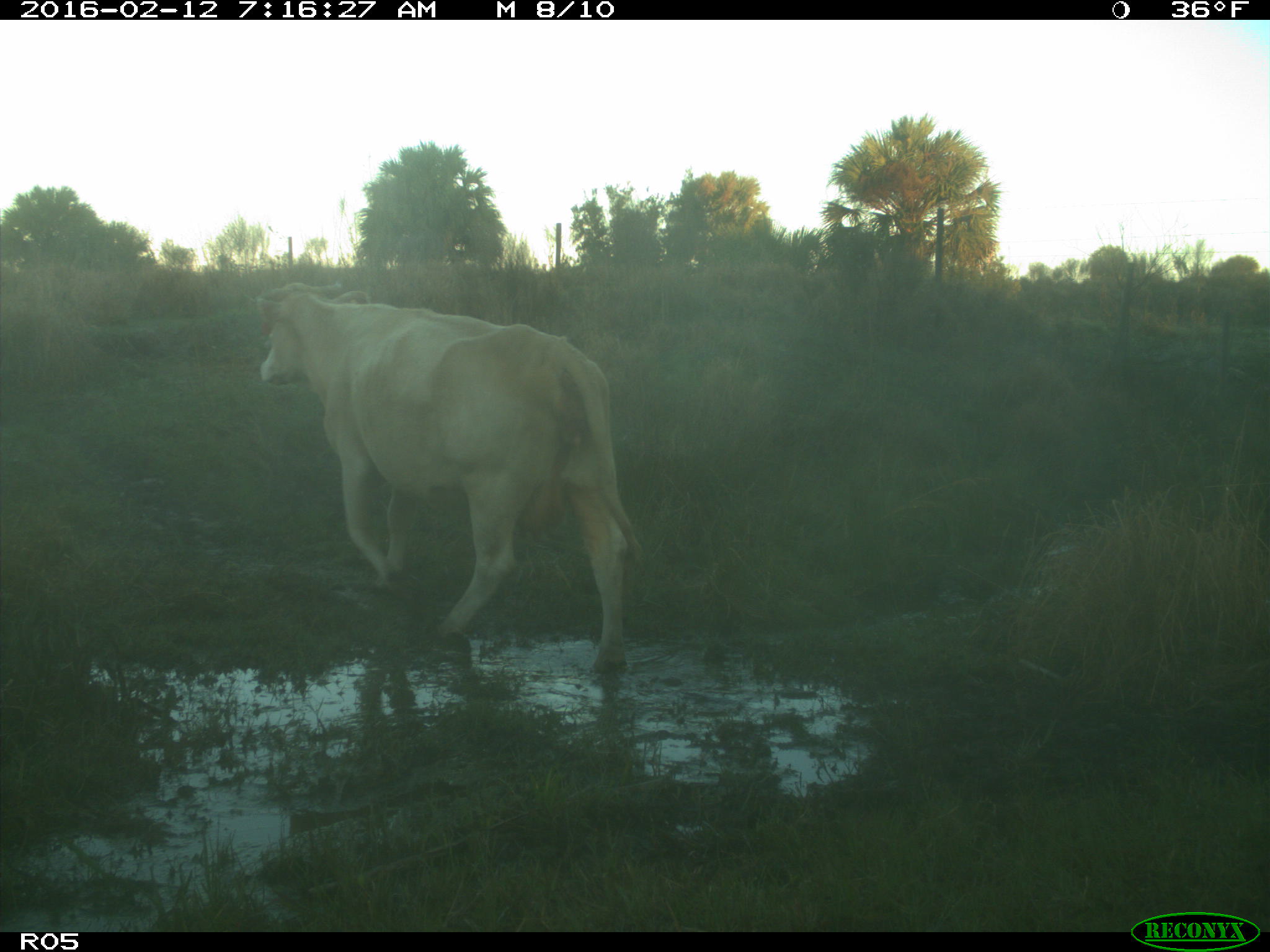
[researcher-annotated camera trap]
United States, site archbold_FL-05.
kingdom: Animalia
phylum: Chordata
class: Mammalia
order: Artiodactyla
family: Bovidae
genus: Bos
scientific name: Bos taurus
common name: domestic cow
Bos taurus (domestic cow).